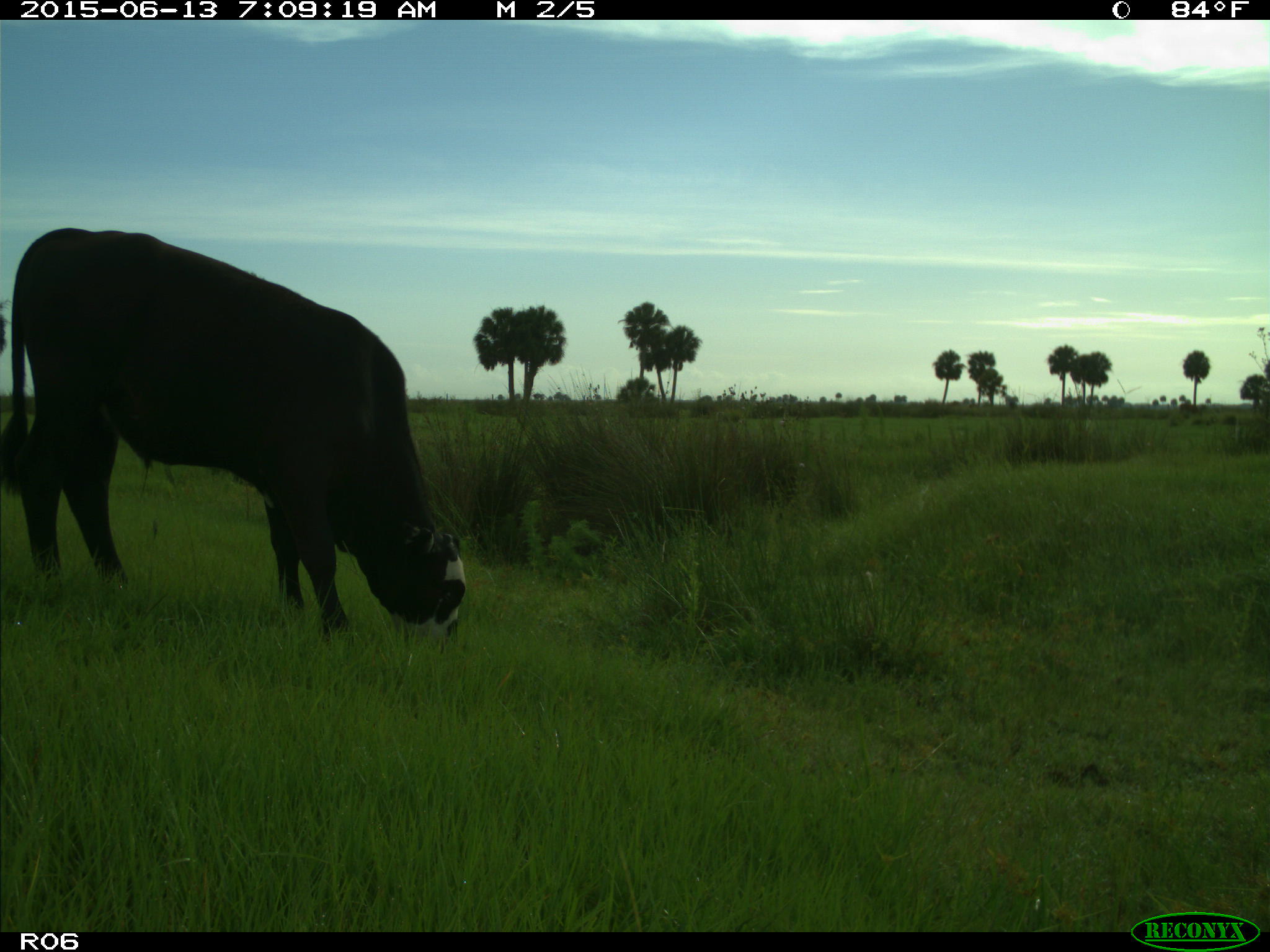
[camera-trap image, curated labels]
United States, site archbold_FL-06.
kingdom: Animalia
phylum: Chordata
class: Mammalia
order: Artiodactyla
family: Bovidae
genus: Bos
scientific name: Bos taurus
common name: domestic cow